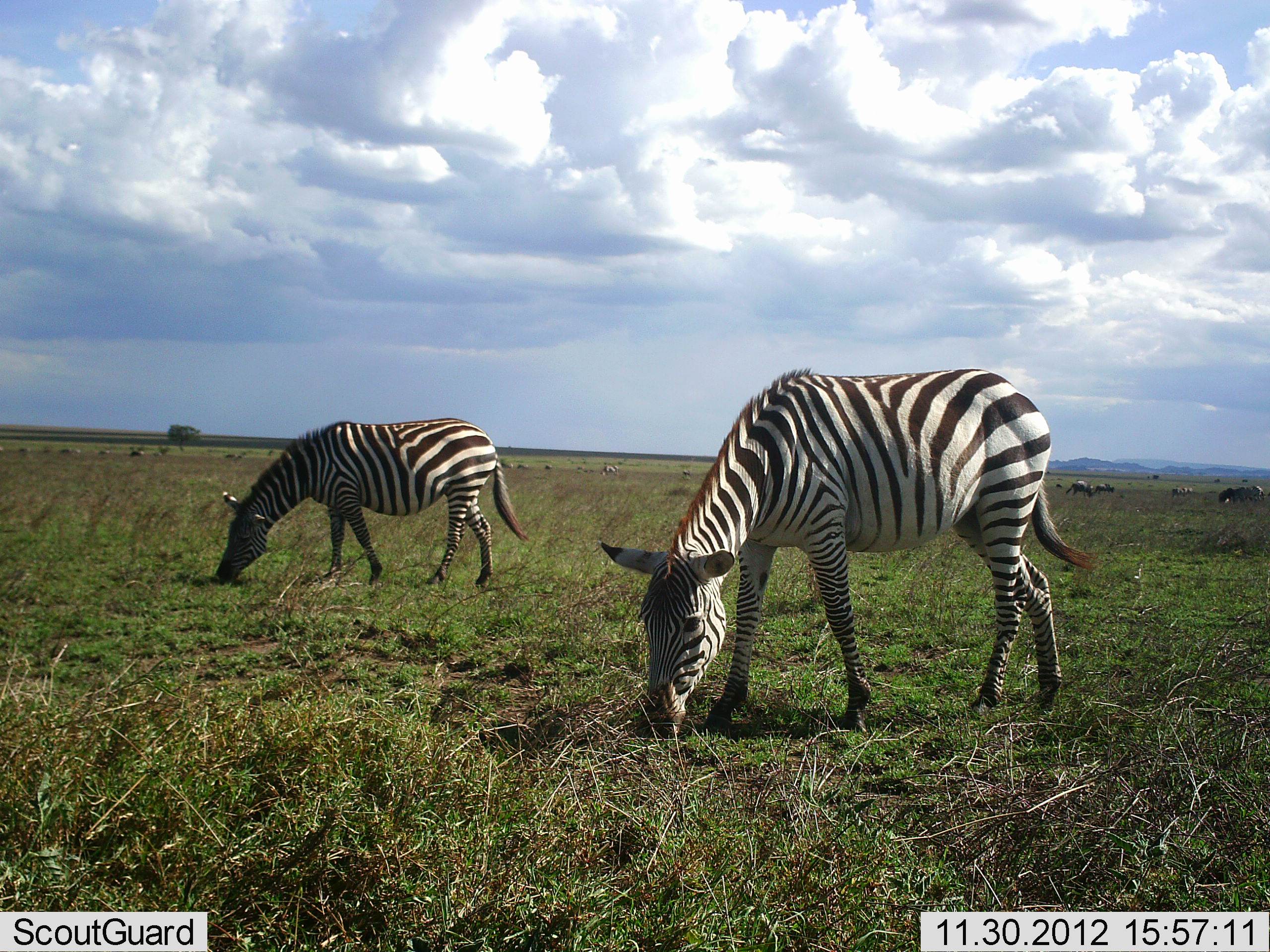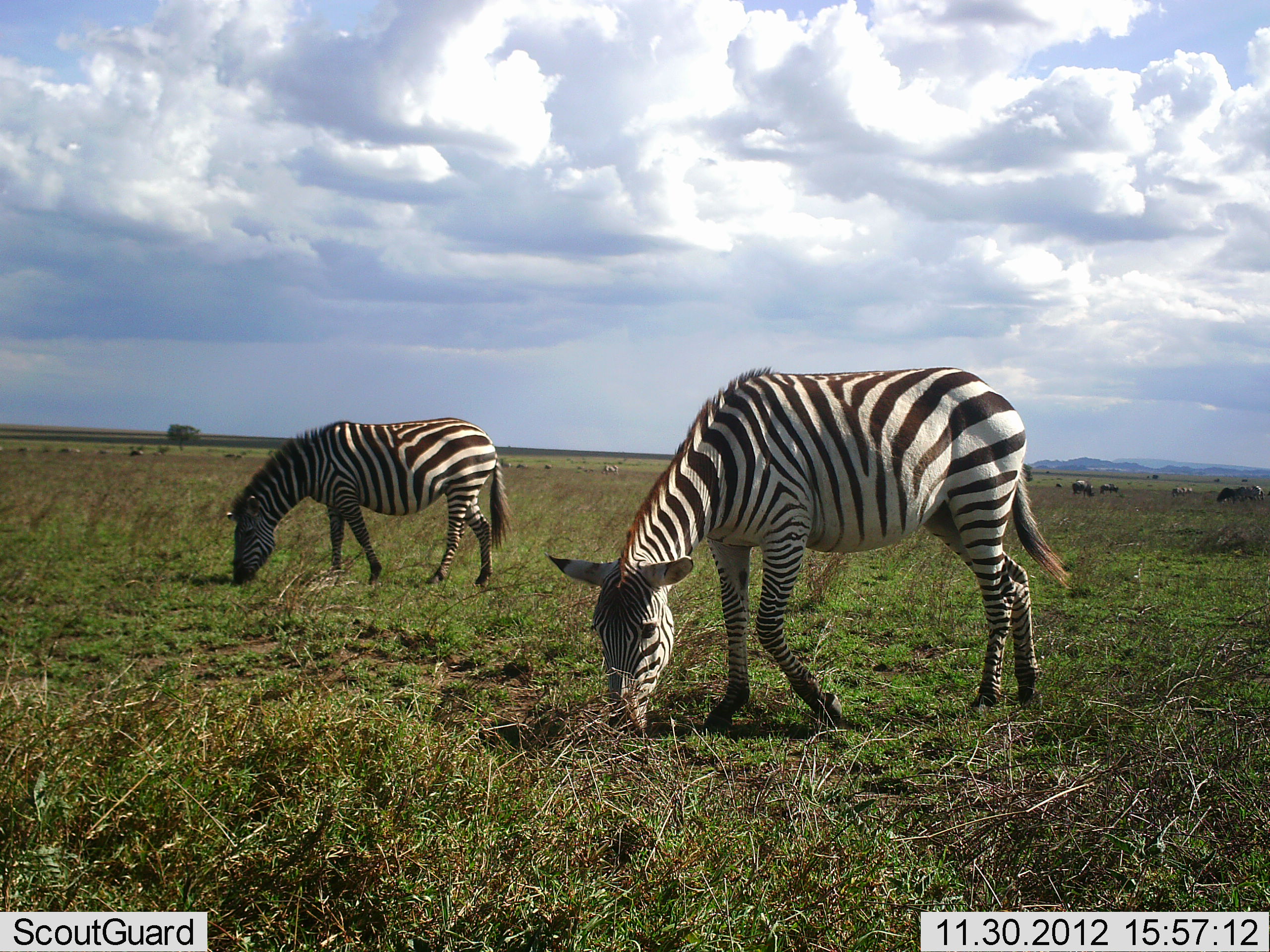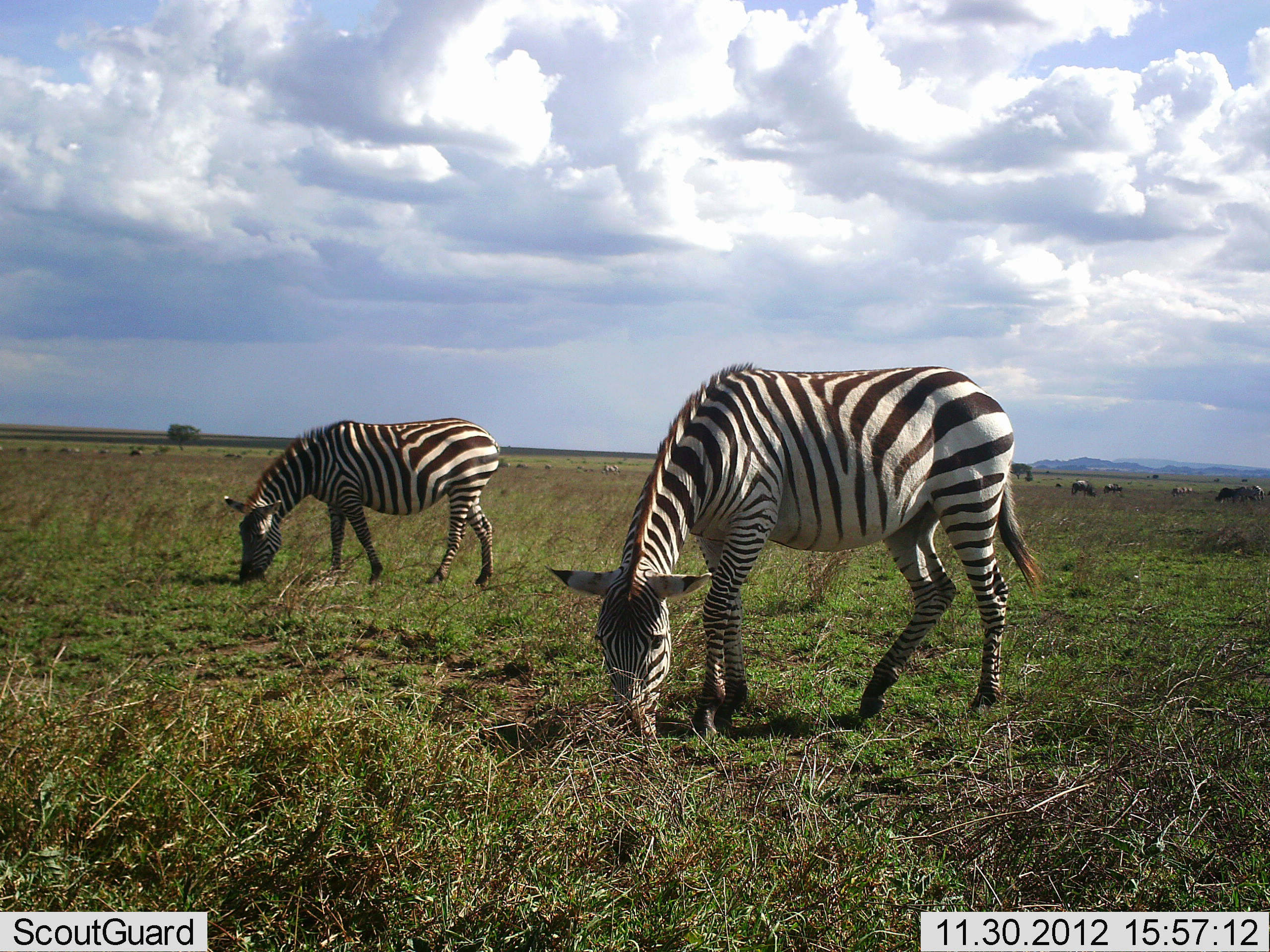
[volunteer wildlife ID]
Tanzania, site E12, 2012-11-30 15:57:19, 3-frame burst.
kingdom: Animalia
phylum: Chordata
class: Mammalia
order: Perissodactyla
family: Equidae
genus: Equus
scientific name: Equus quagga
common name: plains zebra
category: zebra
Zebra (plains zebra) (Equus quagga), count 2. Behavior (volunteer vote fractions): standing 14%, resting 0%, moving 7%, interacting 0%. Young present (vote fraction): 0%. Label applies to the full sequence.